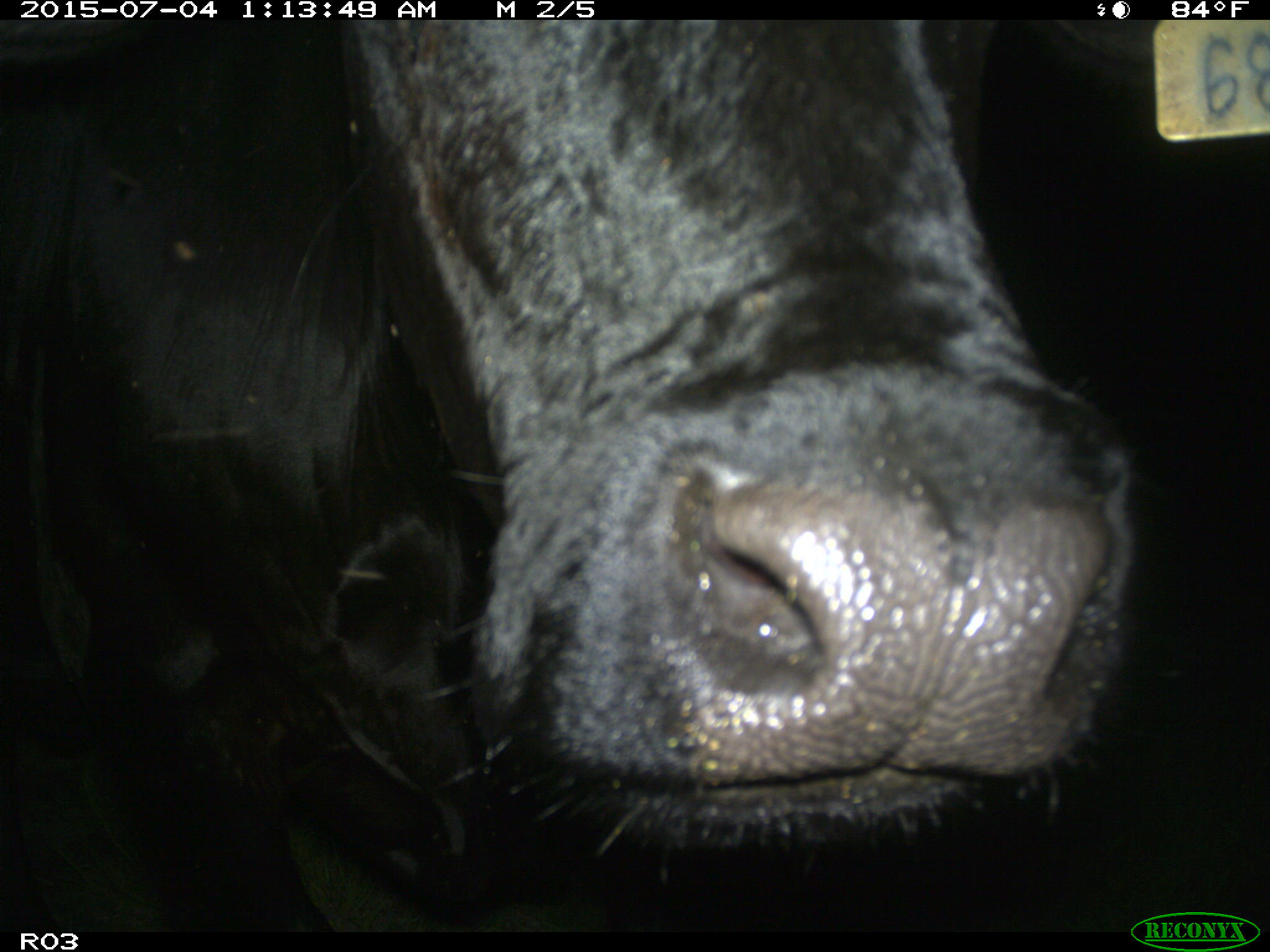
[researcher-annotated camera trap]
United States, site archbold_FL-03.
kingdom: Animalia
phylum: Chordata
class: Mammalia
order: Artiodactyla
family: Bovidae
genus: Bos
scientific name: Bos taurus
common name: domestic cow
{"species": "Bos taurus (domestic cow)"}